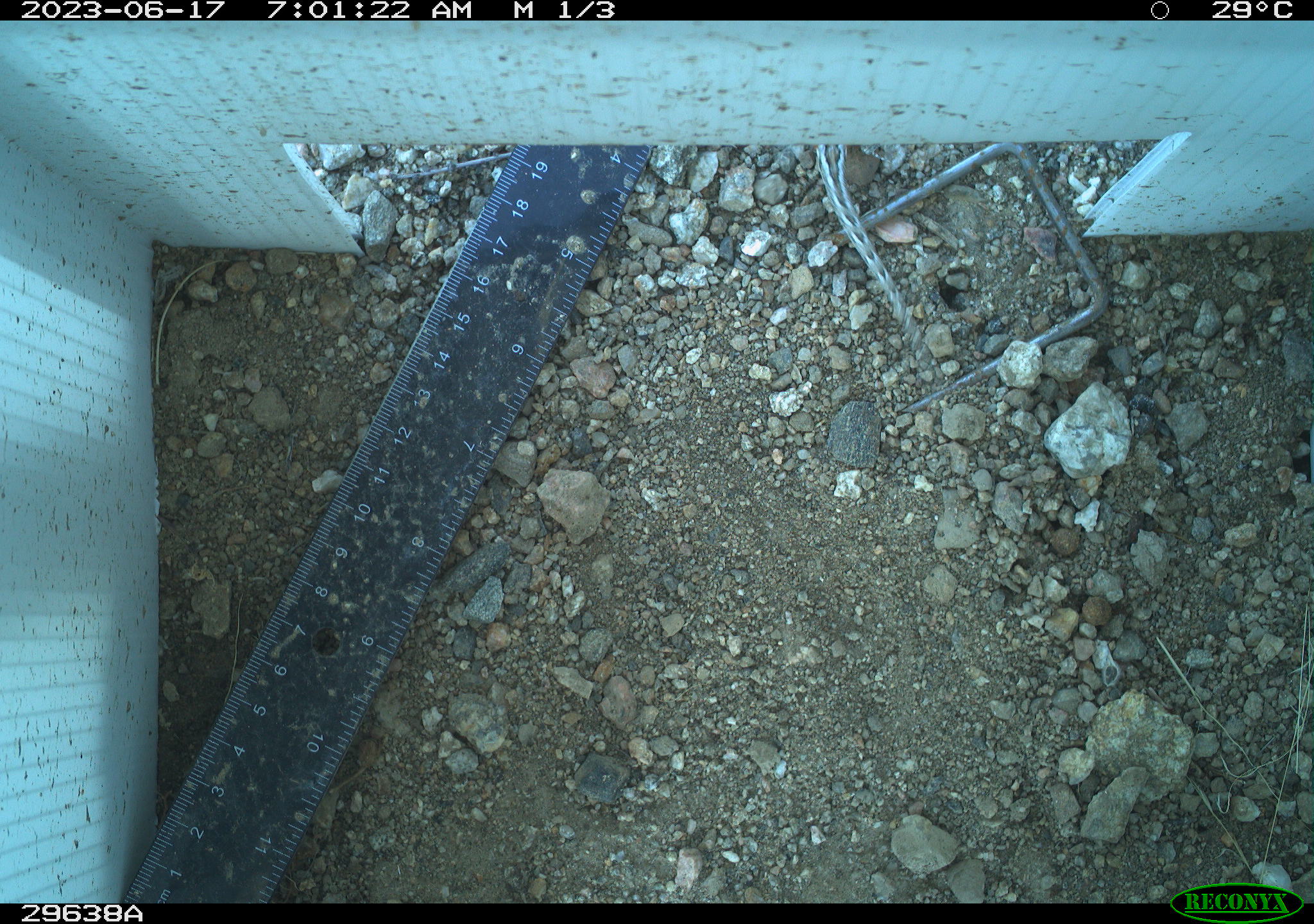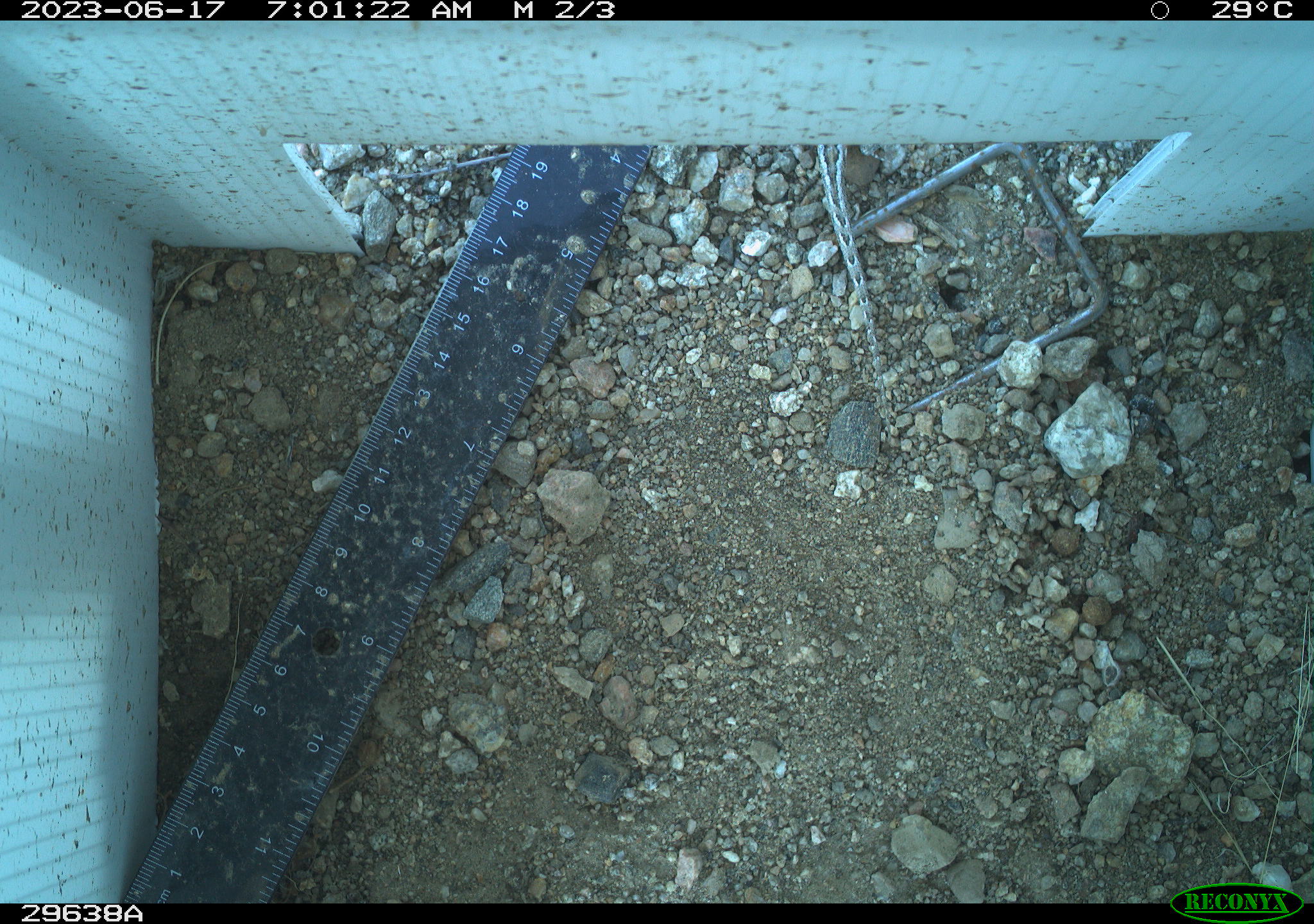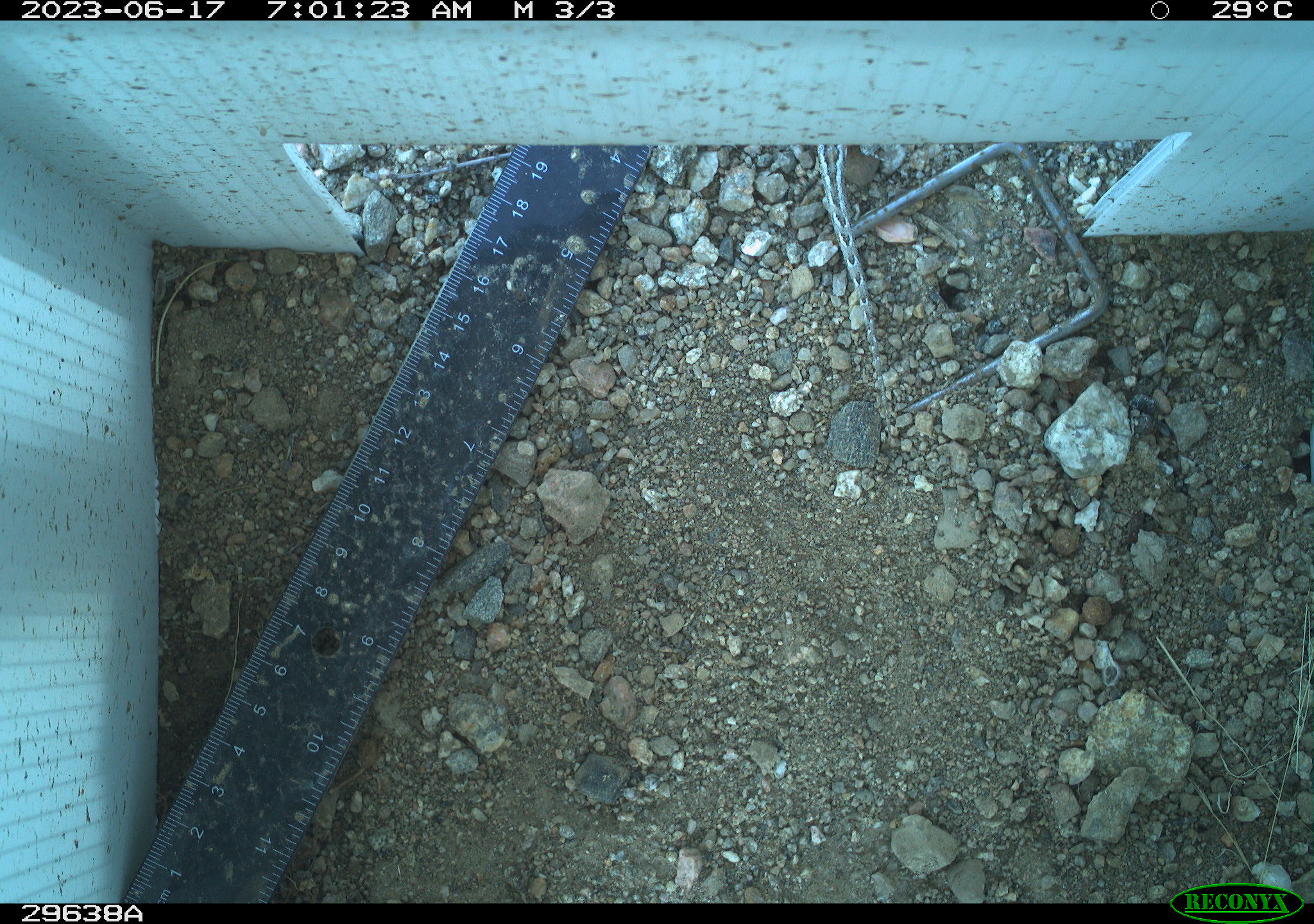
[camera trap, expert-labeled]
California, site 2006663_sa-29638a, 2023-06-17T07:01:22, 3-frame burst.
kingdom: Animalia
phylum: Chordata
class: Reptilia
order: Squamata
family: Phrynosomatidae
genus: Sceloporus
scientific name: Sceloporus graciosus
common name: common sagebrush lizard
Common sagebrush lizard (Sceloporus graciosus).